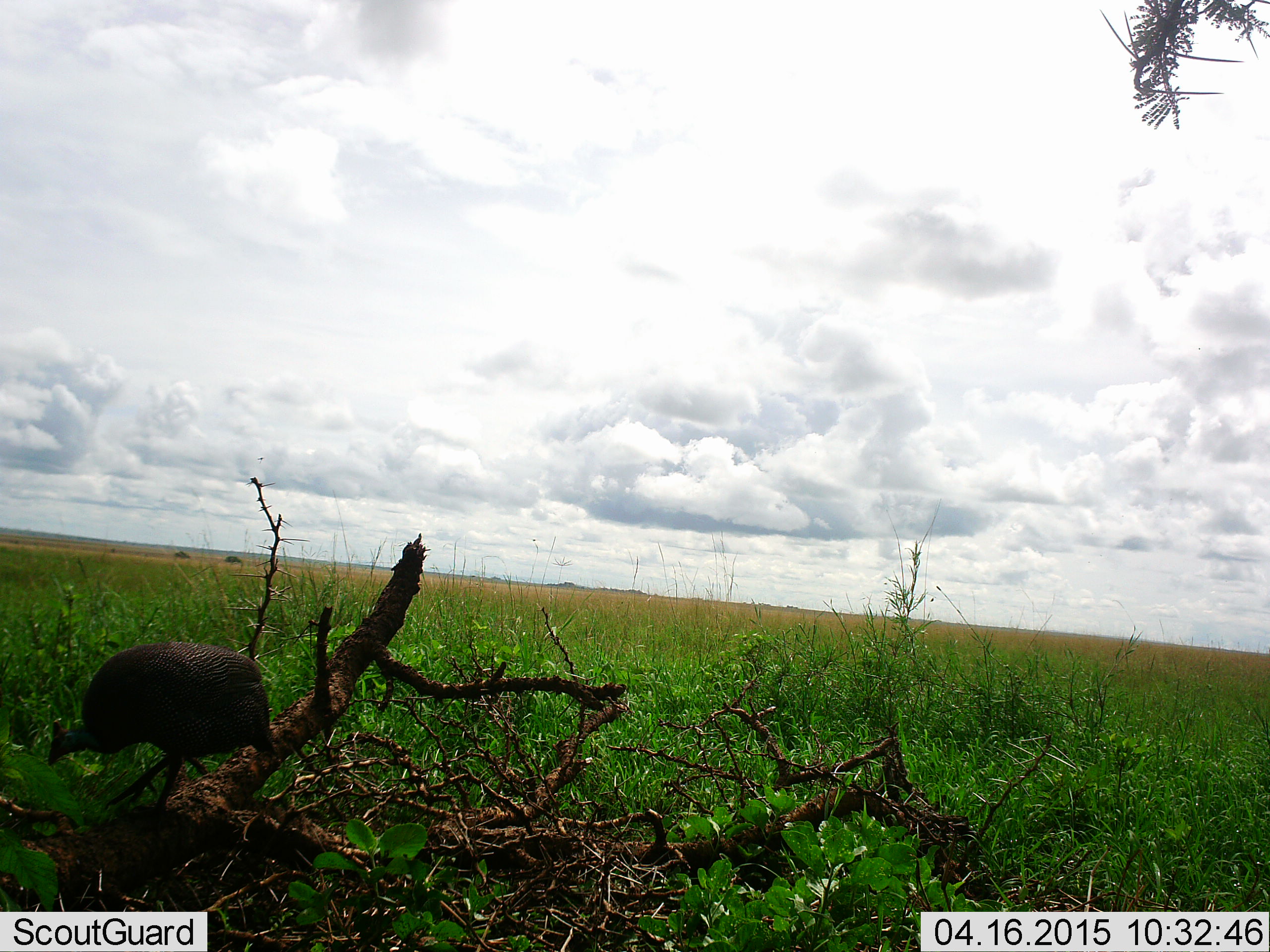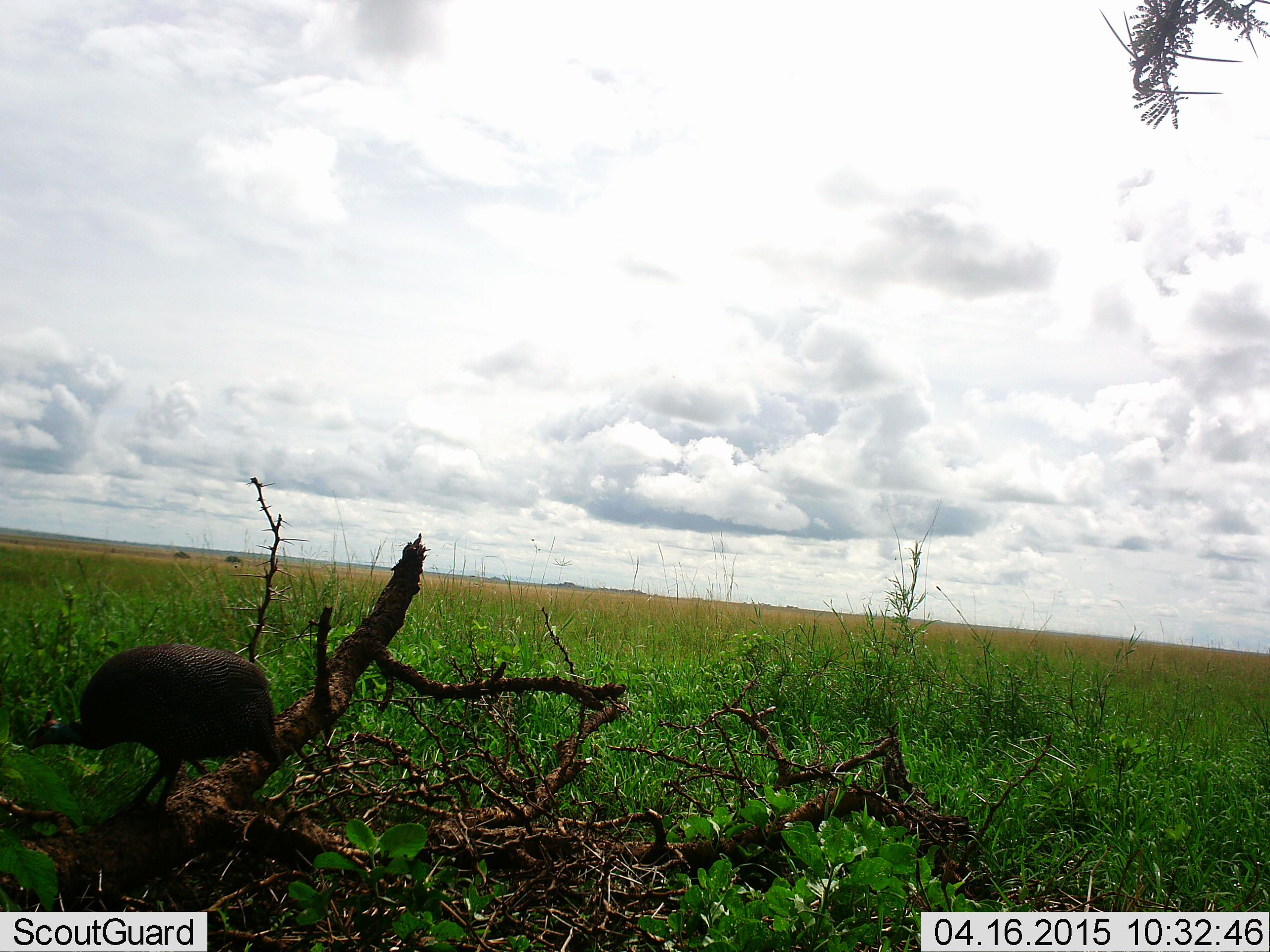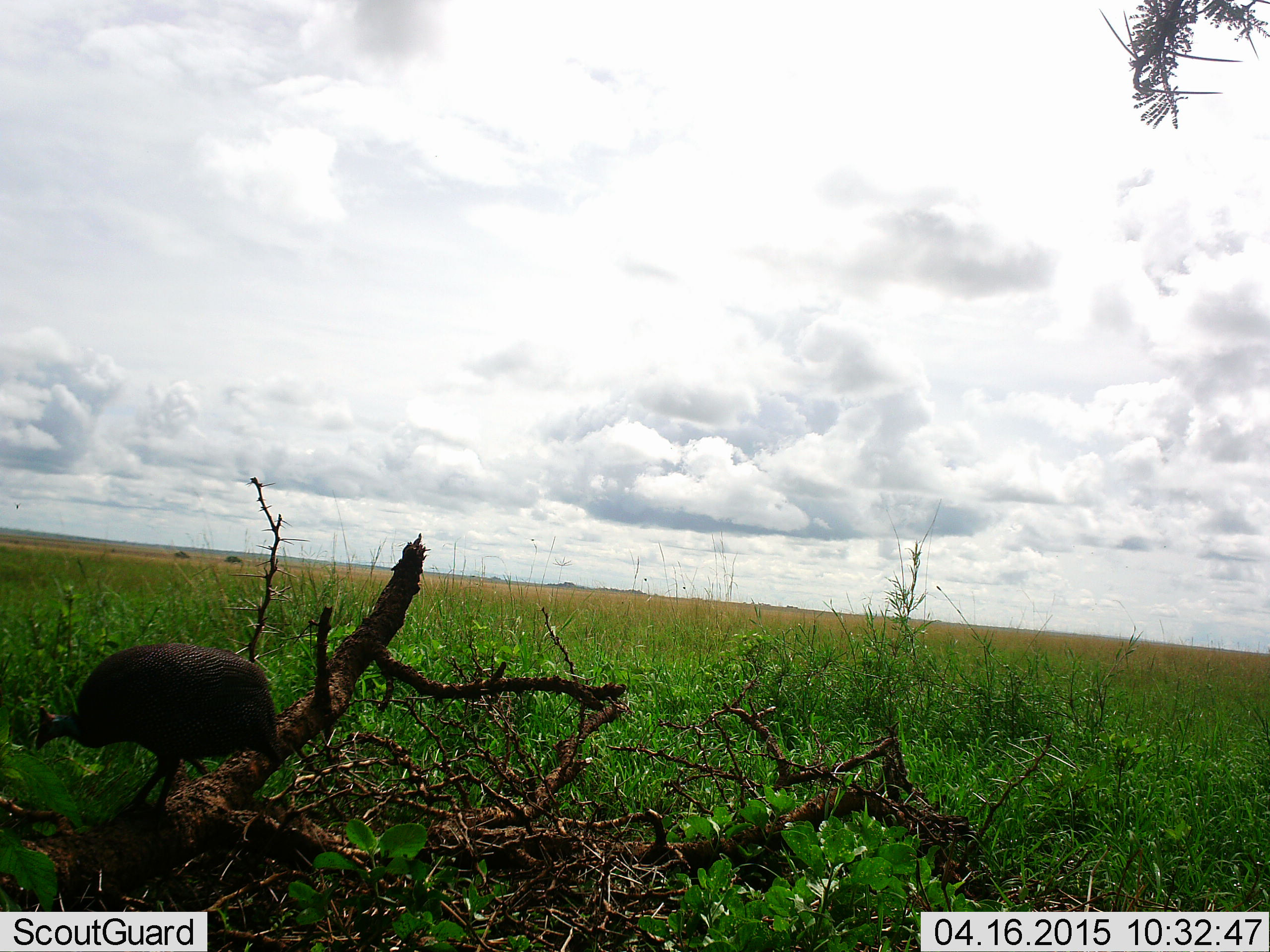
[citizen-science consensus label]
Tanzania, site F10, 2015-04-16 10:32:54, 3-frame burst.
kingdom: Animalia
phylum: Chordata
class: Aves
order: Galliformes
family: Numididae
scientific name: Numididae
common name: guinea fowl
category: guineafowl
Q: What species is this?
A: Guineafowl (guinea fowl) (Numididae).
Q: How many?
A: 1.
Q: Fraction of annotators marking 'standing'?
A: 70%.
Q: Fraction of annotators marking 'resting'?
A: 0%.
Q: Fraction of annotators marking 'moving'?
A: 10%.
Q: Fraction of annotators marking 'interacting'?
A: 0%.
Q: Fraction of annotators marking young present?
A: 0%.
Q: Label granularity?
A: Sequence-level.